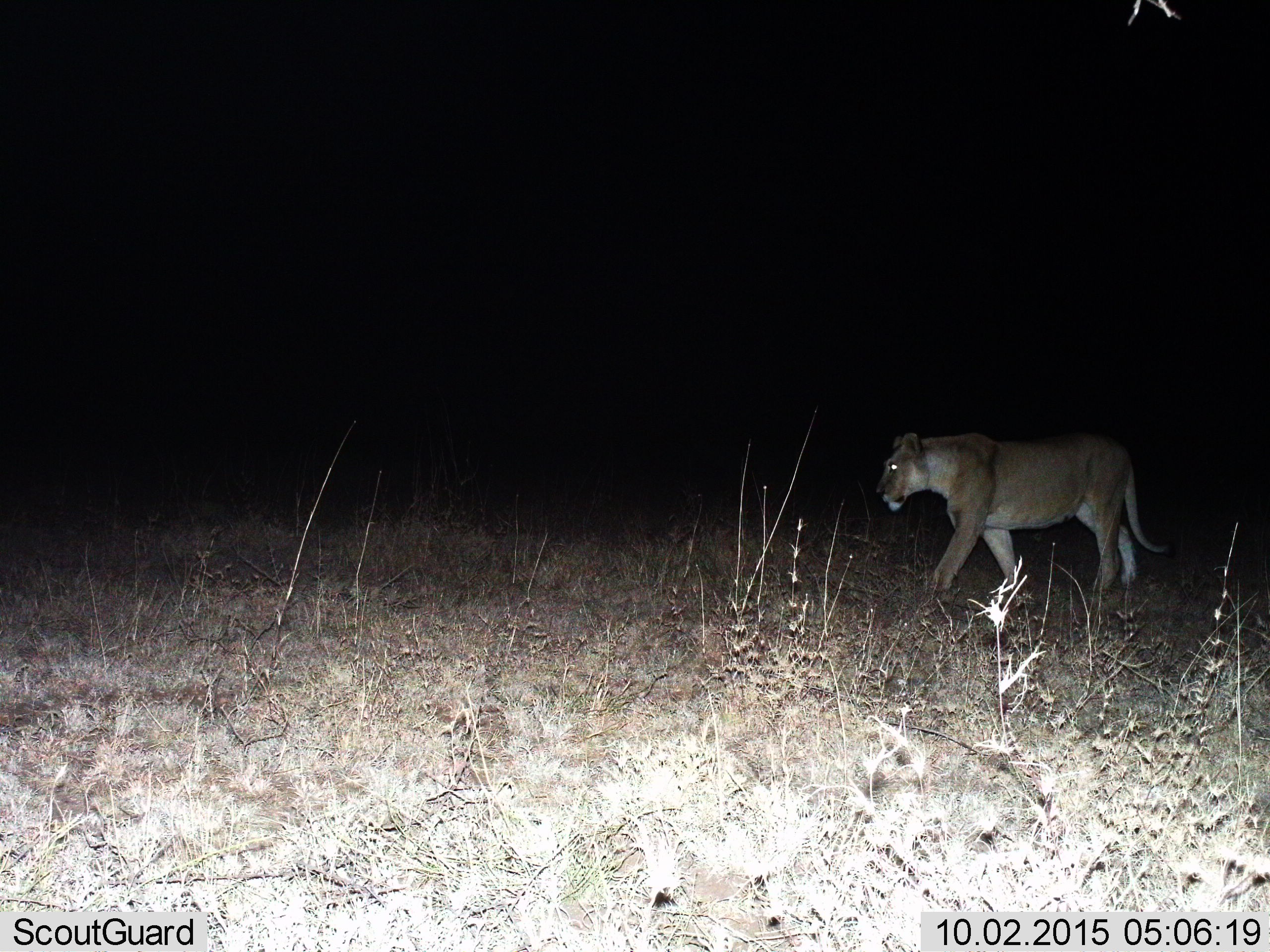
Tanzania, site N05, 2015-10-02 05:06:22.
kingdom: Animalia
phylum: Chordata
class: Mammalia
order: Carnivora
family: Felidae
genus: Panthera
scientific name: Panthera leo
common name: lion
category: lionfemale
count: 1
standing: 11%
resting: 0%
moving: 89%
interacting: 0%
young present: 0%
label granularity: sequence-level